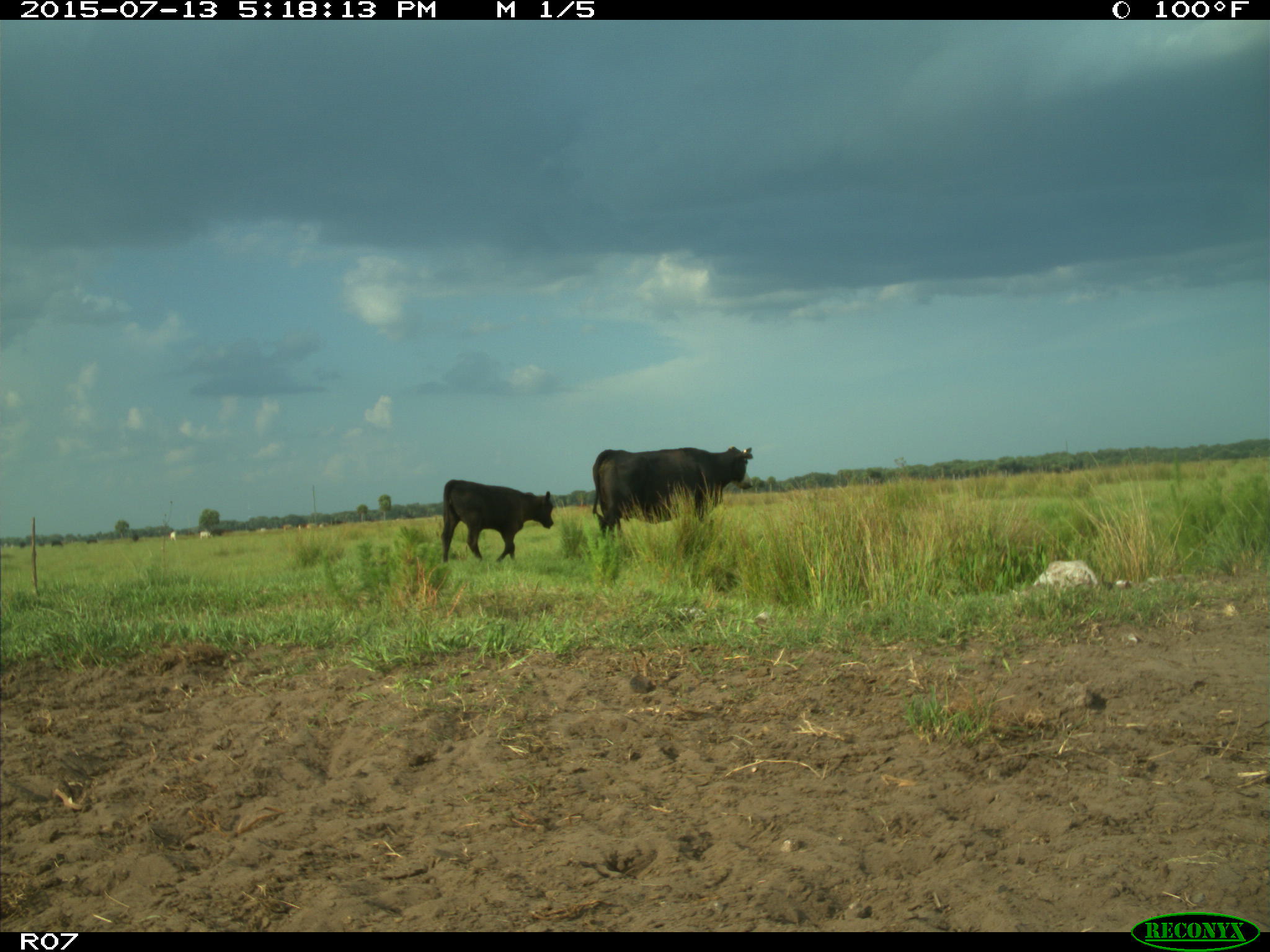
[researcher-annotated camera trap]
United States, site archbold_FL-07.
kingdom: Animalia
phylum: Chordata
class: Mammalia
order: Artiodactyla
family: Bovidae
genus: Bos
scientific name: Bos taurus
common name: domestic cow